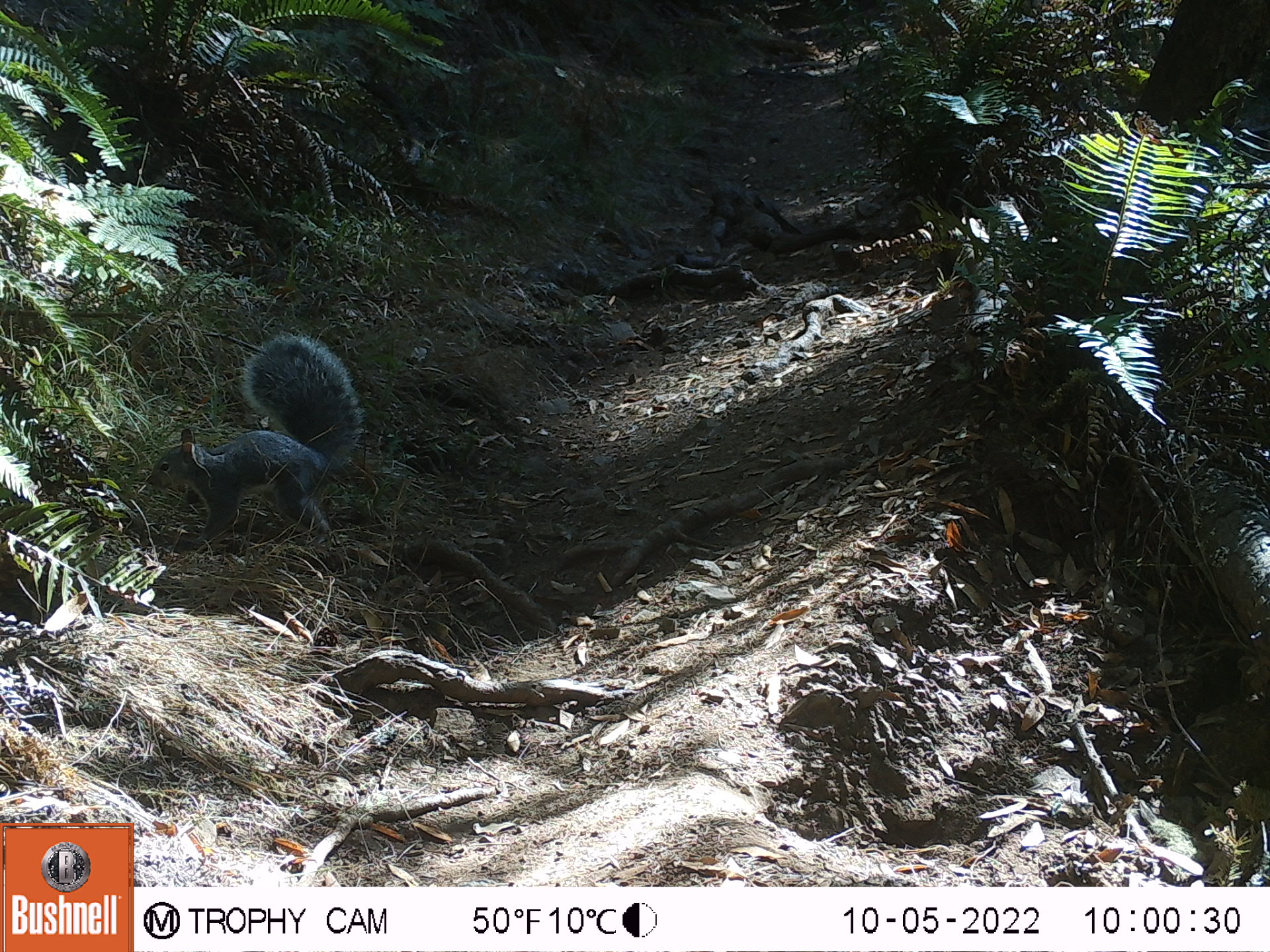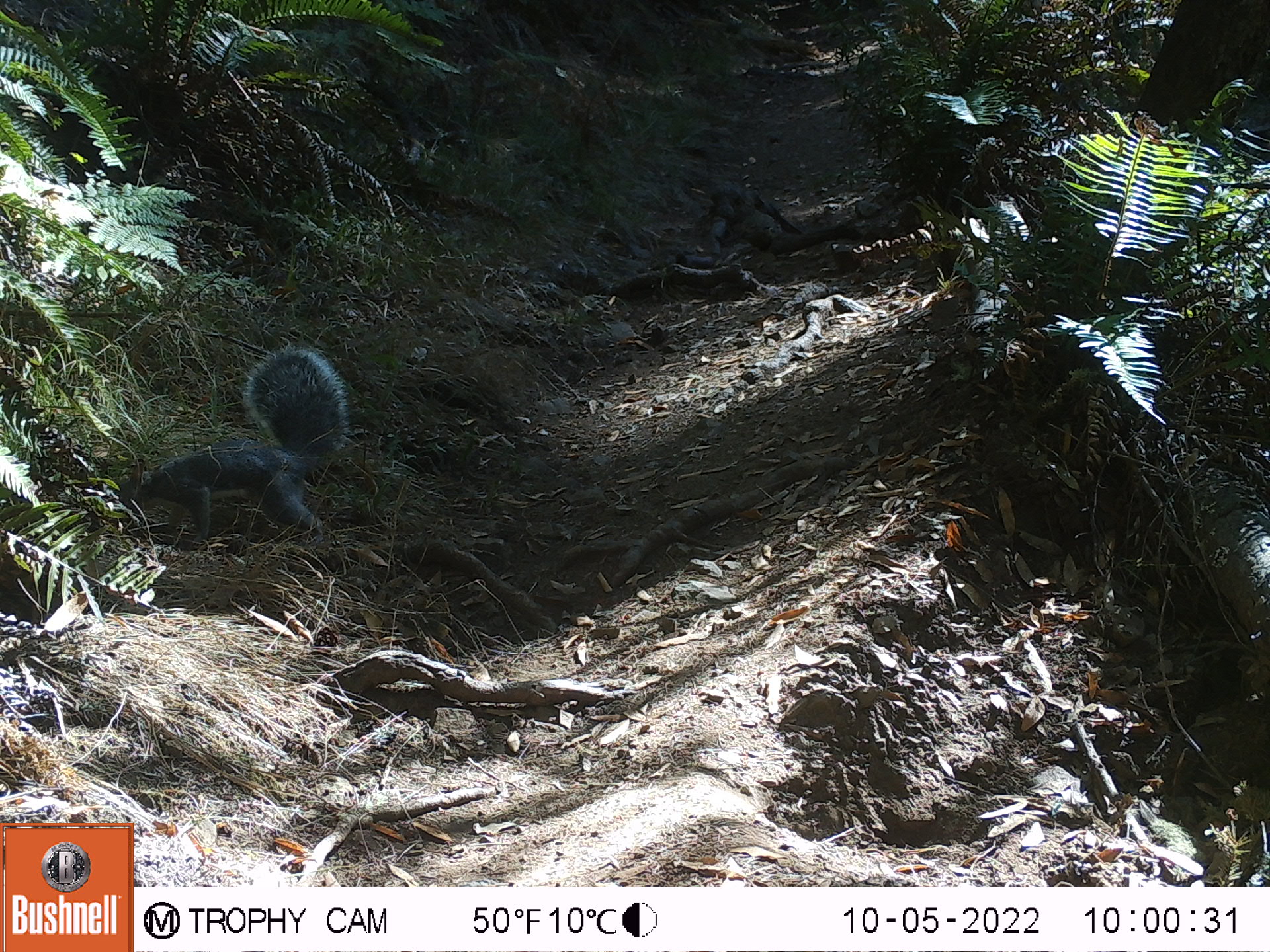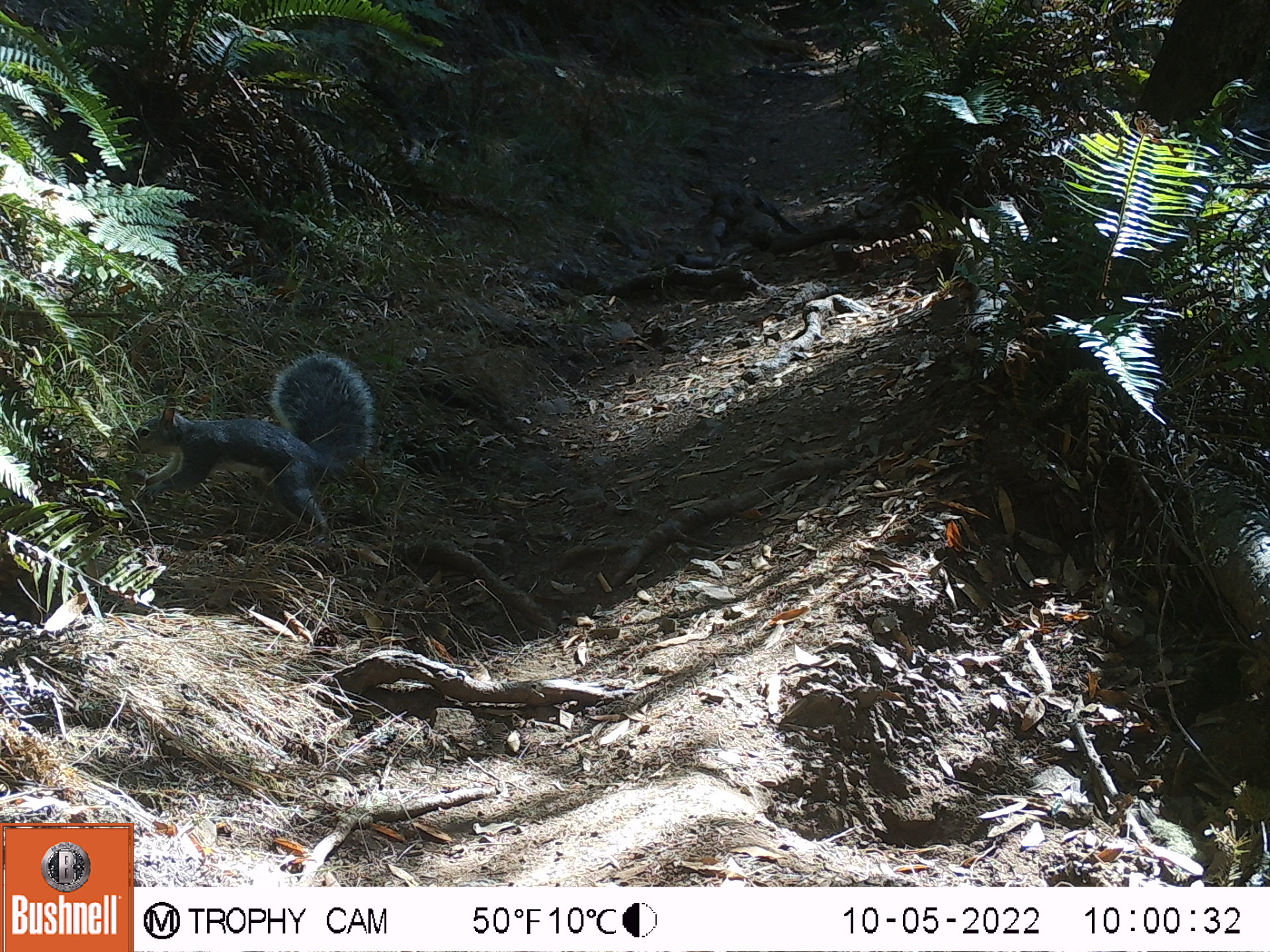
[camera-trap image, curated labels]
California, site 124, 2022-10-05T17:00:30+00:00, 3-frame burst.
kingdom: Animalia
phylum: Chordata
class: Mammalia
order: Rodentia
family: Sciuridae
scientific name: Sciuridae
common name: squirrel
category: unknown squirrel